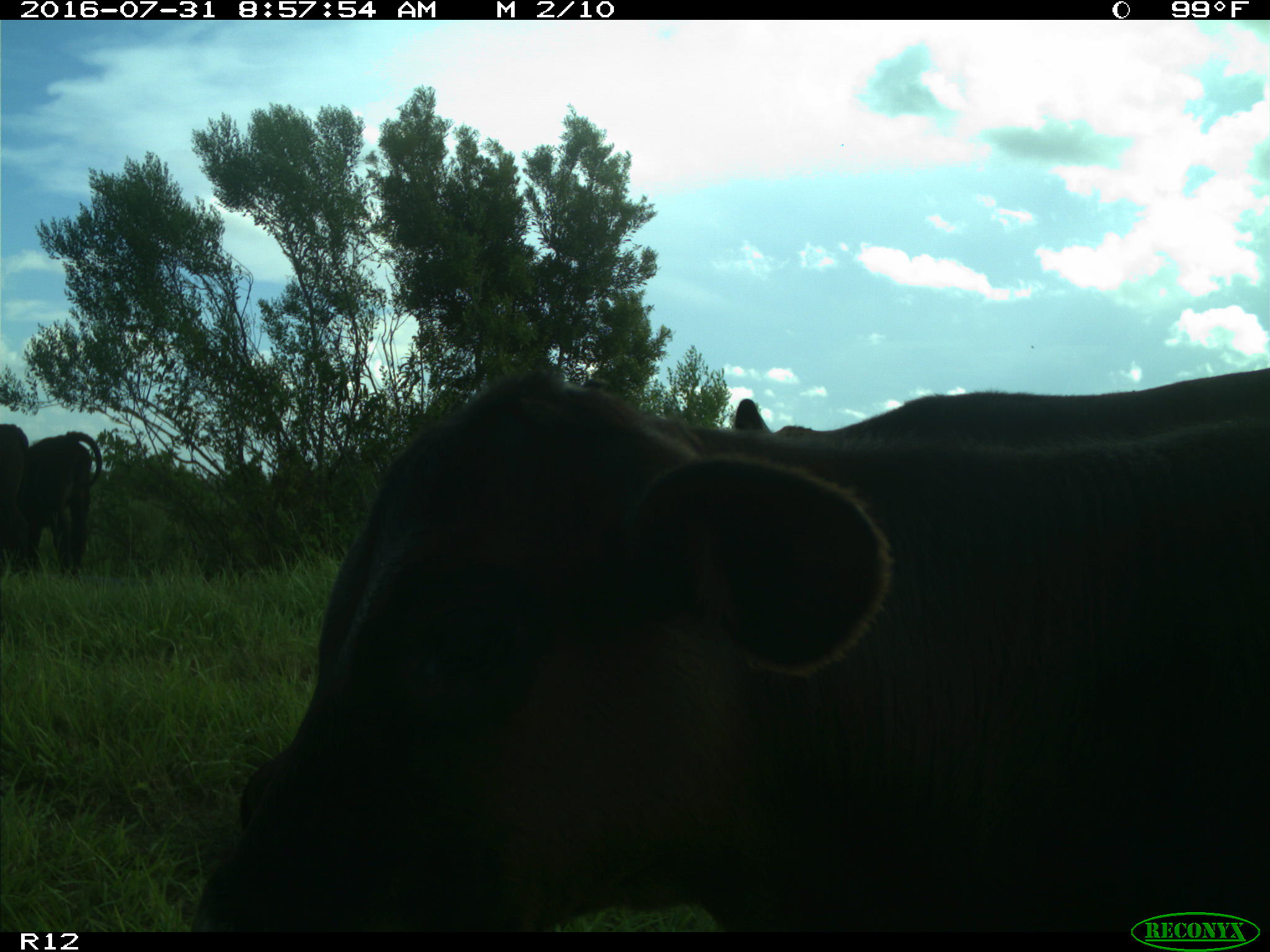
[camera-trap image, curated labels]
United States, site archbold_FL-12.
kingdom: Animalia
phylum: Chordata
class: Mammalia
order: Artiodactyla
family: Bovidae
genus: Bos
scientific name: Bos taurus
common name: domestic cow